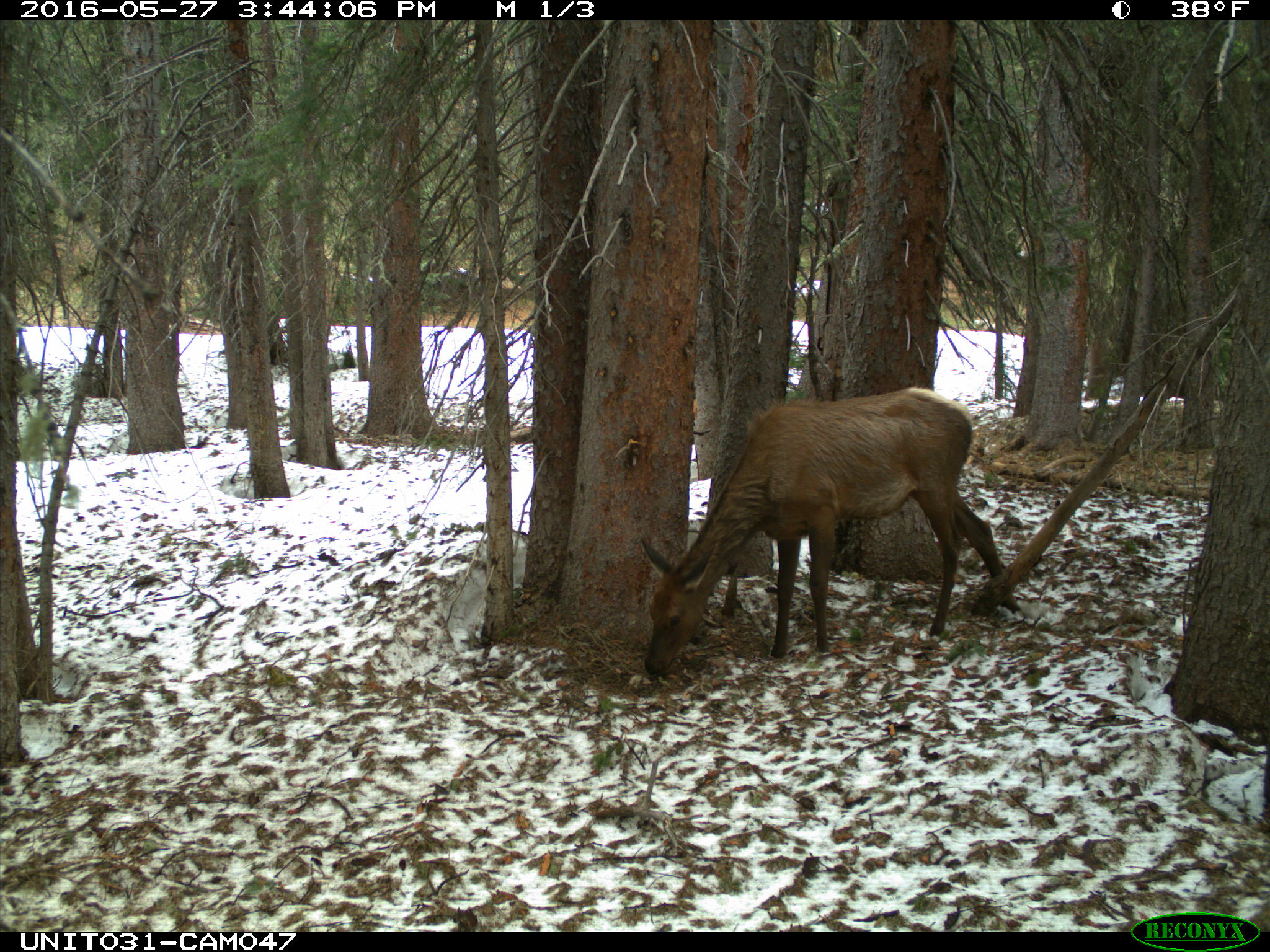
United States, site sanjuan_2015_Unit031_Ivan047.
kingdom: Animalia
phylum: Chordata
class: Mammalia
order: Artiodactyla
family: Cervidae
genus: Cervus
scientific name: Cervus elaphus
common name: red deer